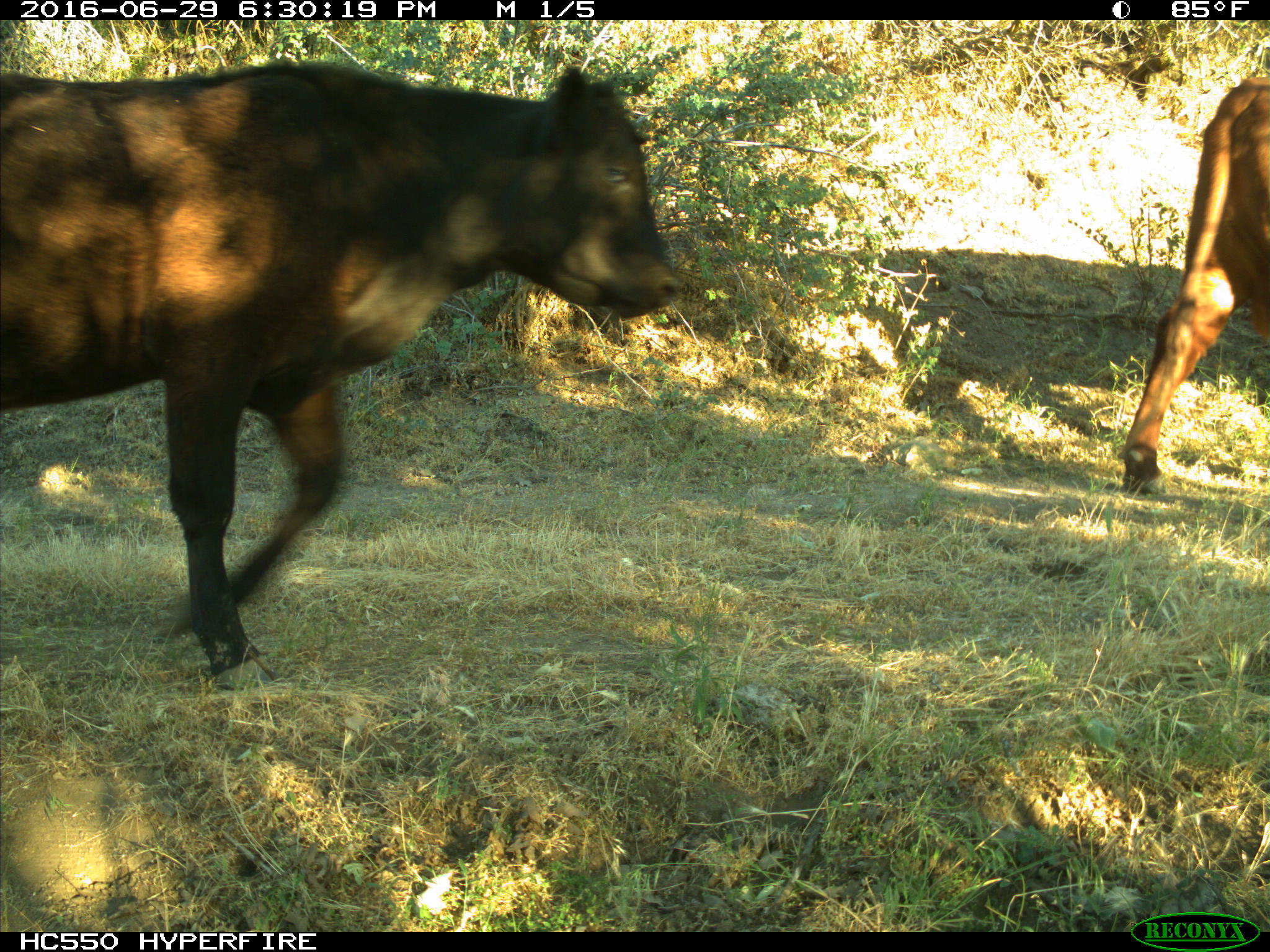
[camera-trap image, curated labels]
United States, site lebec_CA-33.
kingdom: Animalia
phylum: Chordata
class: Mammalia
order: Artiodactyla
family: Bovidae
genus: Bos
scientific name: Bos taurus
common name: domestic cow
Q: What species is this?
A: Bos taurus (domestic cow).